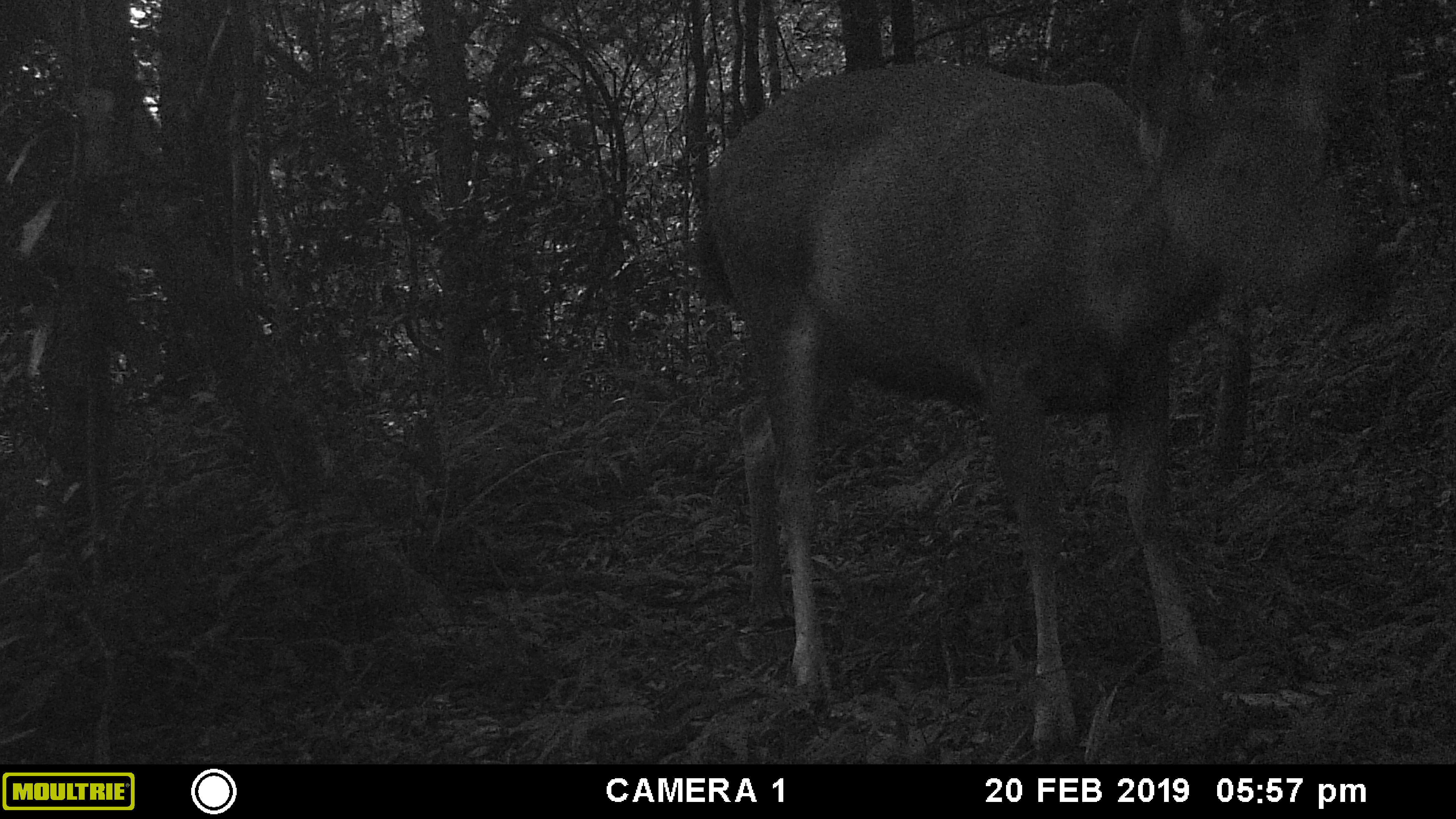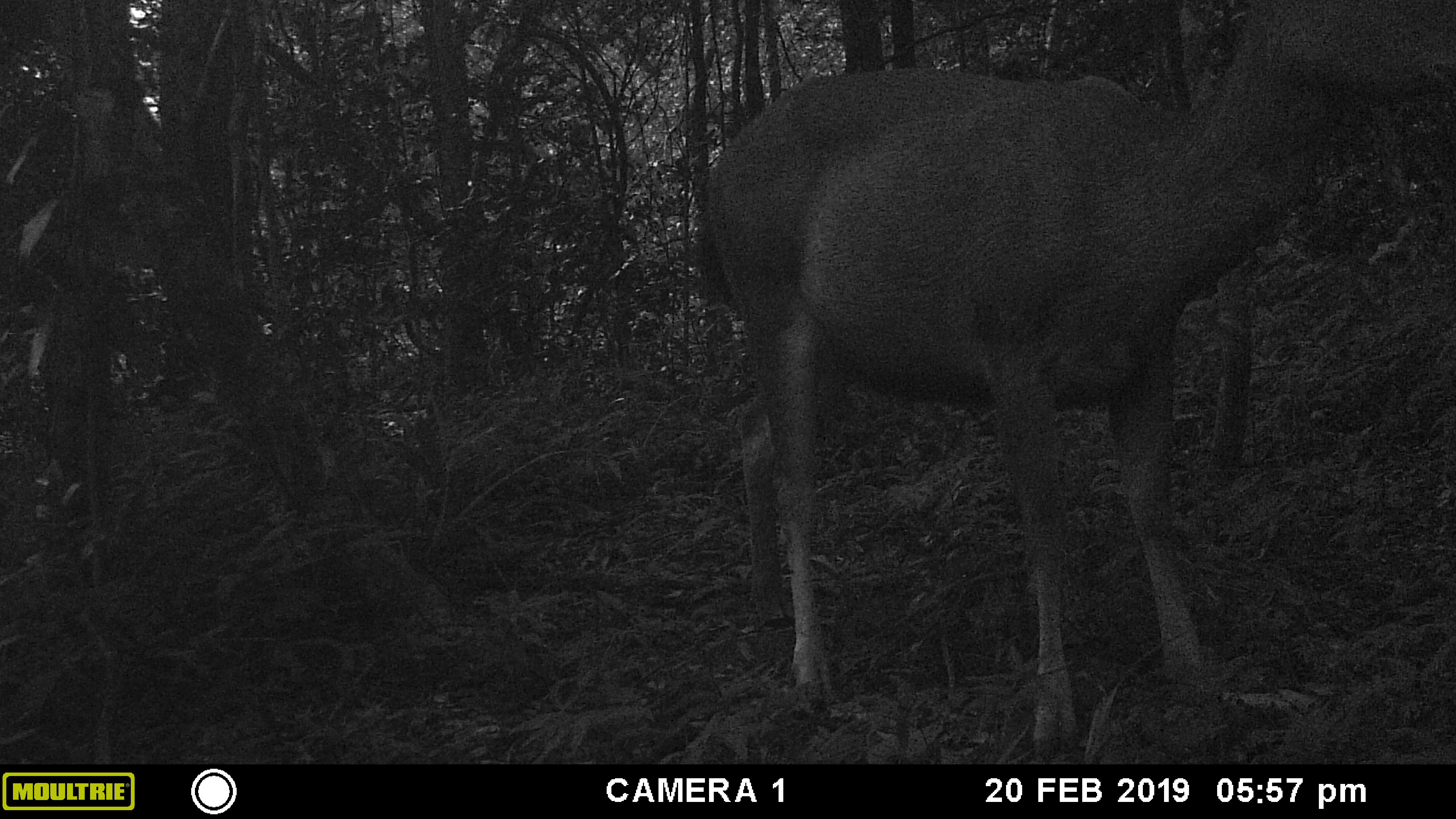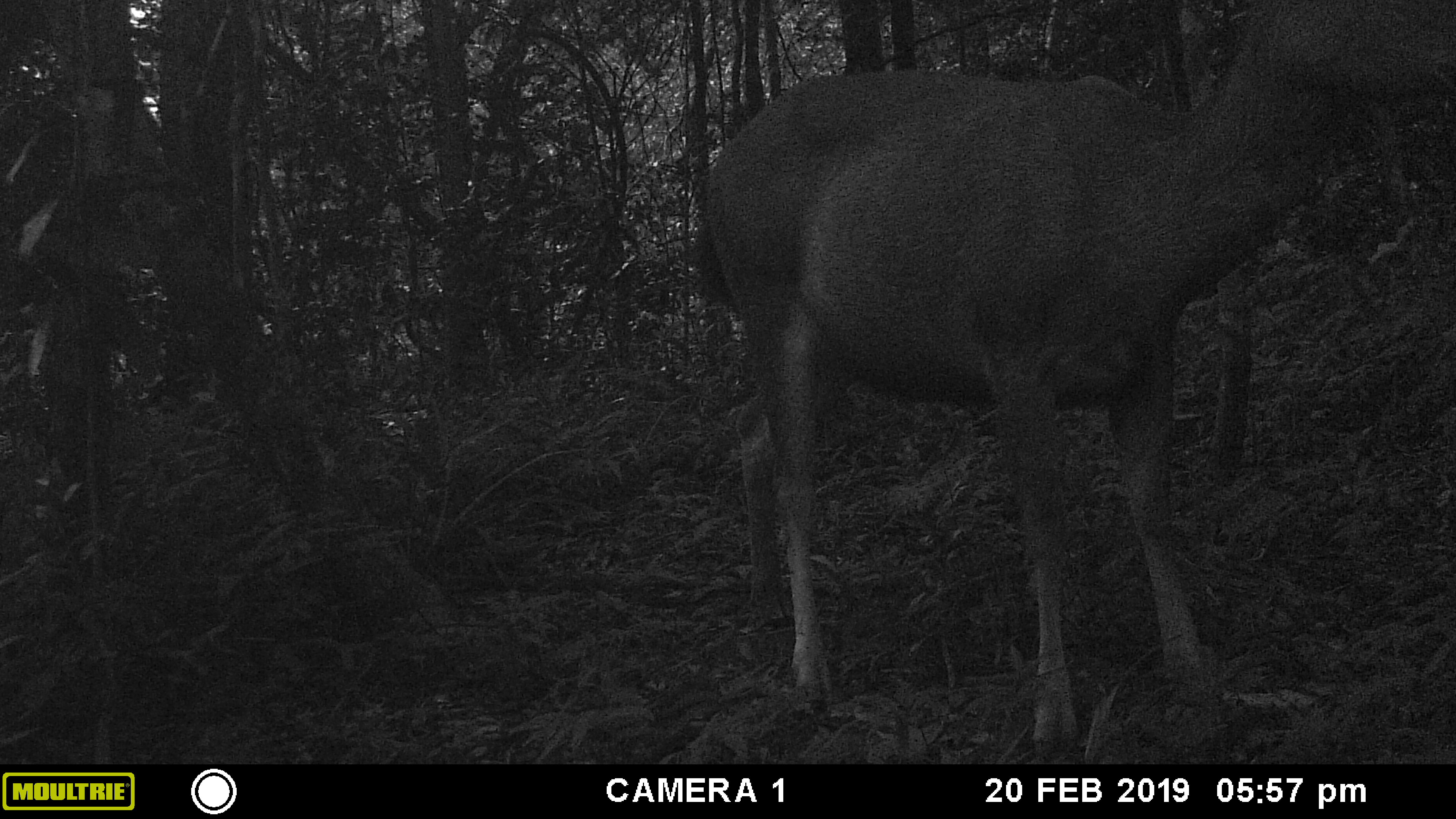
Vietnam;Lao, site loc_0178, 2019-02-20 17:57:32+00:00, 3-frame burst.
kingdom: Animalia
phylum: Chordata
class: Mammalia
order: Artiodactyla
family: Cervidae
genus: Rusa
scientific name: Rusa unicolor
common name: sambar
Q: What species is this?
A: Sambar (Rusa unicolor).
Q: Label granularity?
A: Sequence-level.